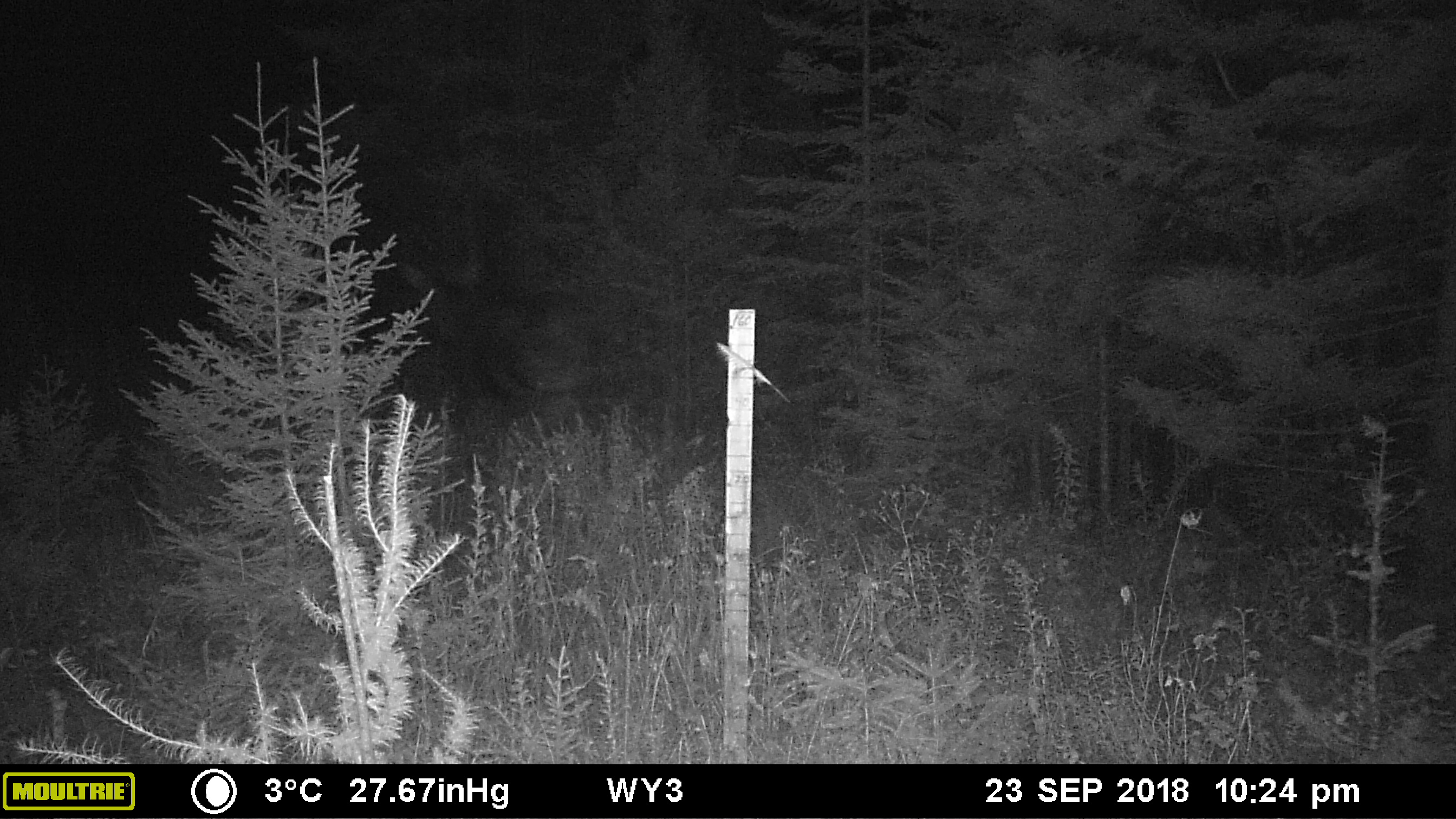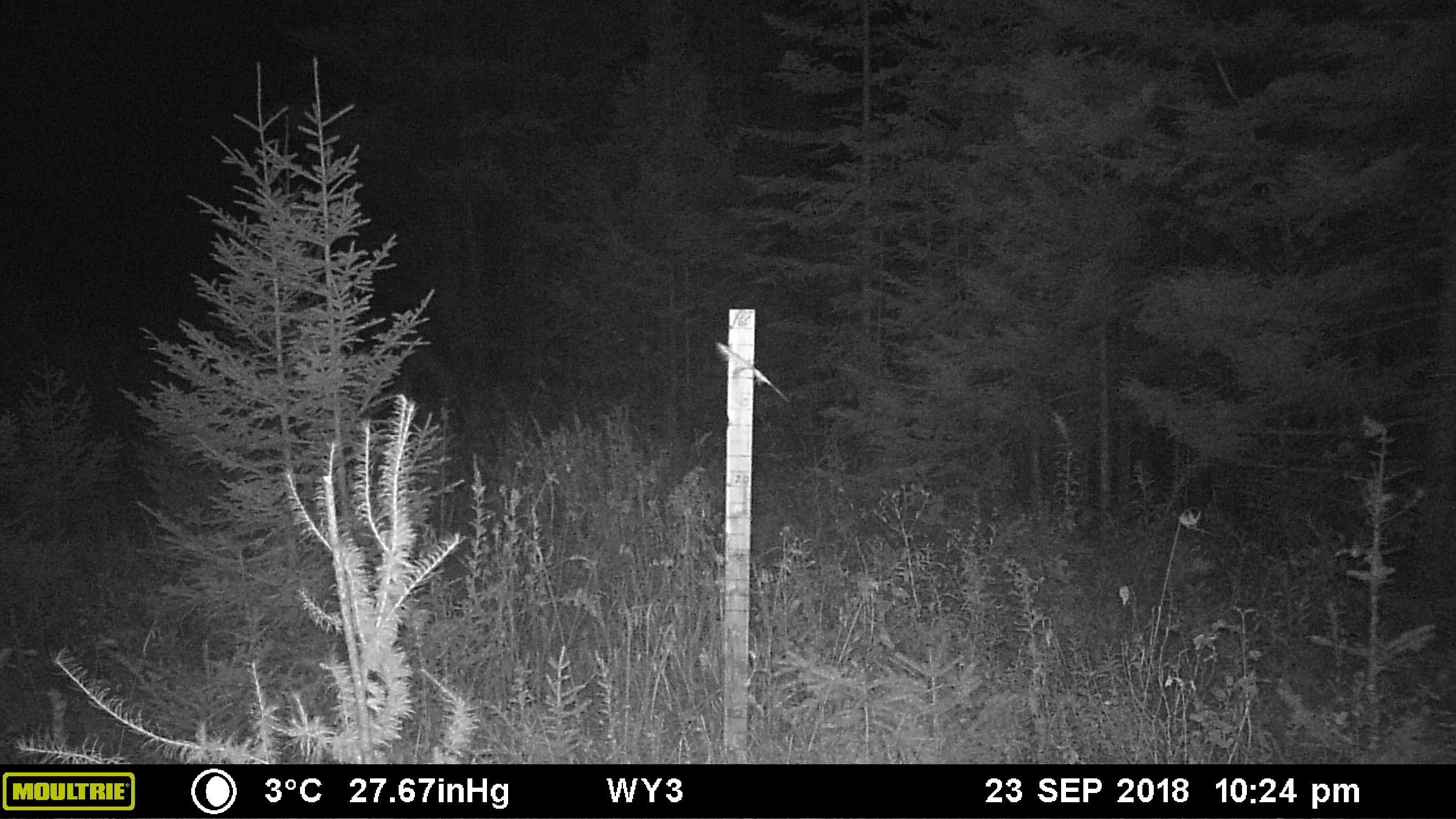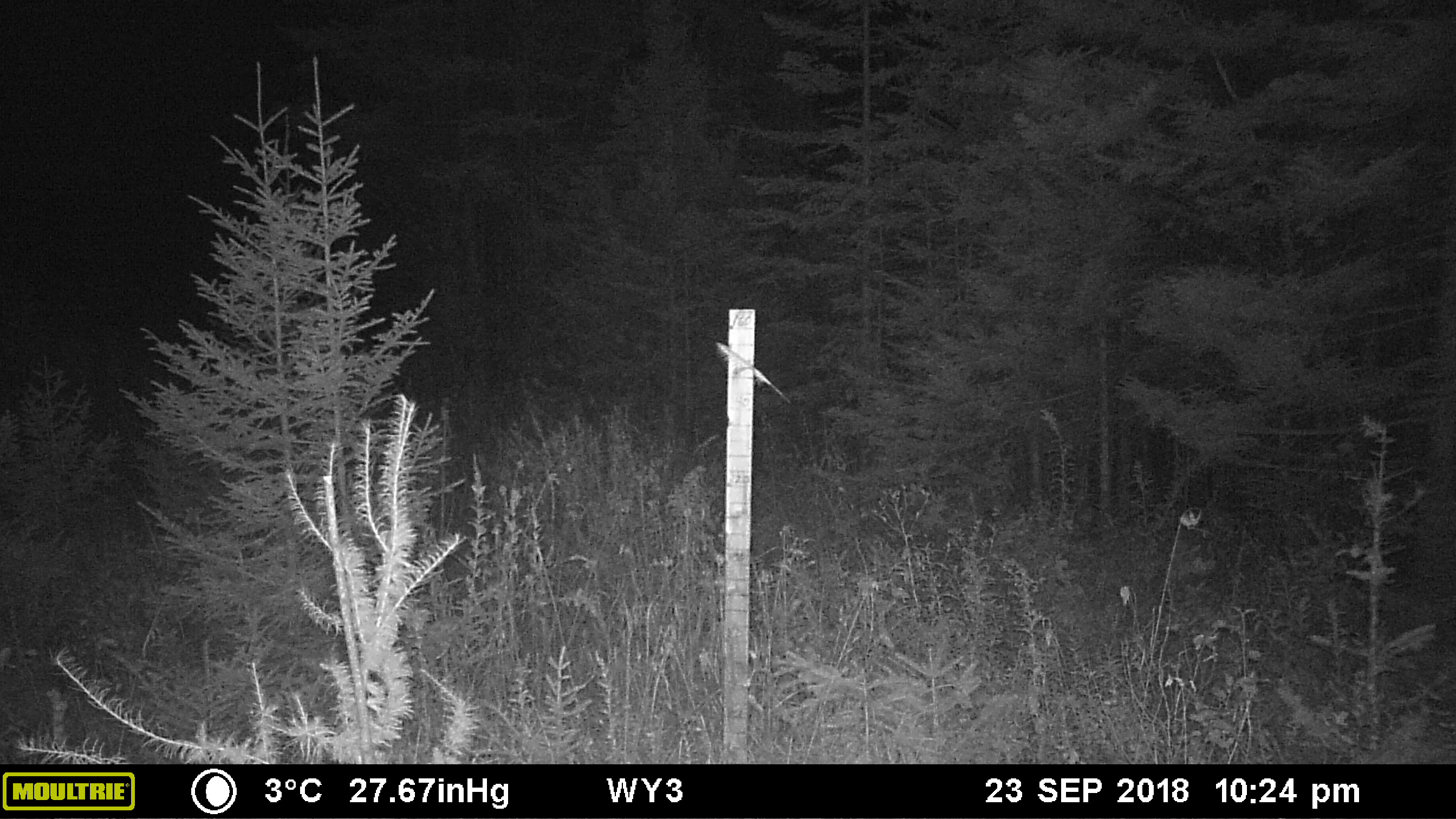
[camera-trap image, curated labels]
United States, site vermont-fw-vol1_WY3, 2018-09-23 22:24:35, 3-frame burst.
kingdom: Animalia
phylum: Chordata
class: Mammalia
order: Artiodactyla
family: Cervidae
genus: Alces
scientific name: Alces alces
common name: moose